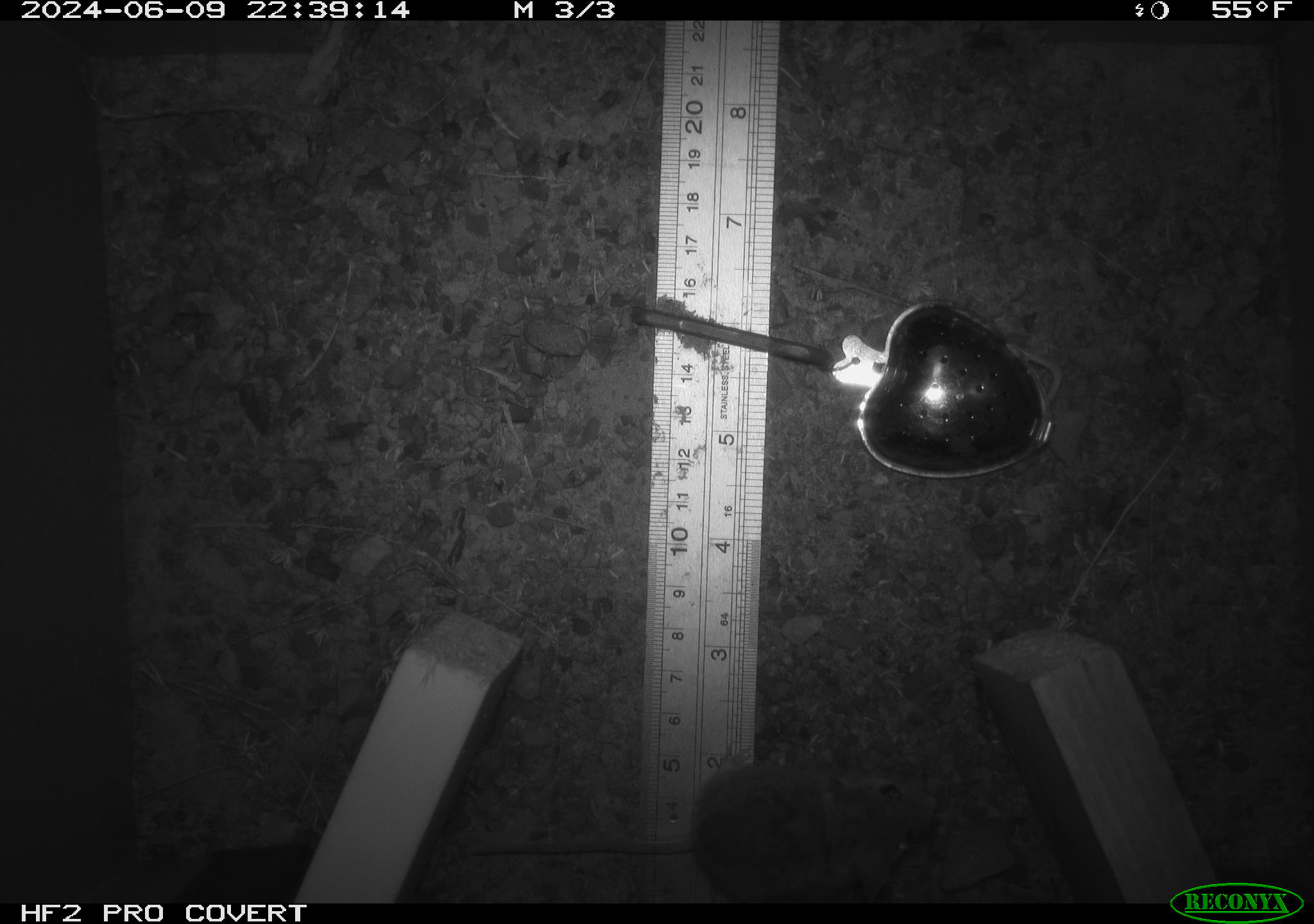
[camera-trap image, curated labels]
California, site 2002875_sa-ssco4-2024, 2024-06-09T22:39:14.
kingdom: Animalia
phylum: Chordata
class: Mammalia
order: Rodentia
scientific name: Rodentia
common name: mouse species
Mouse species (Rodentia).